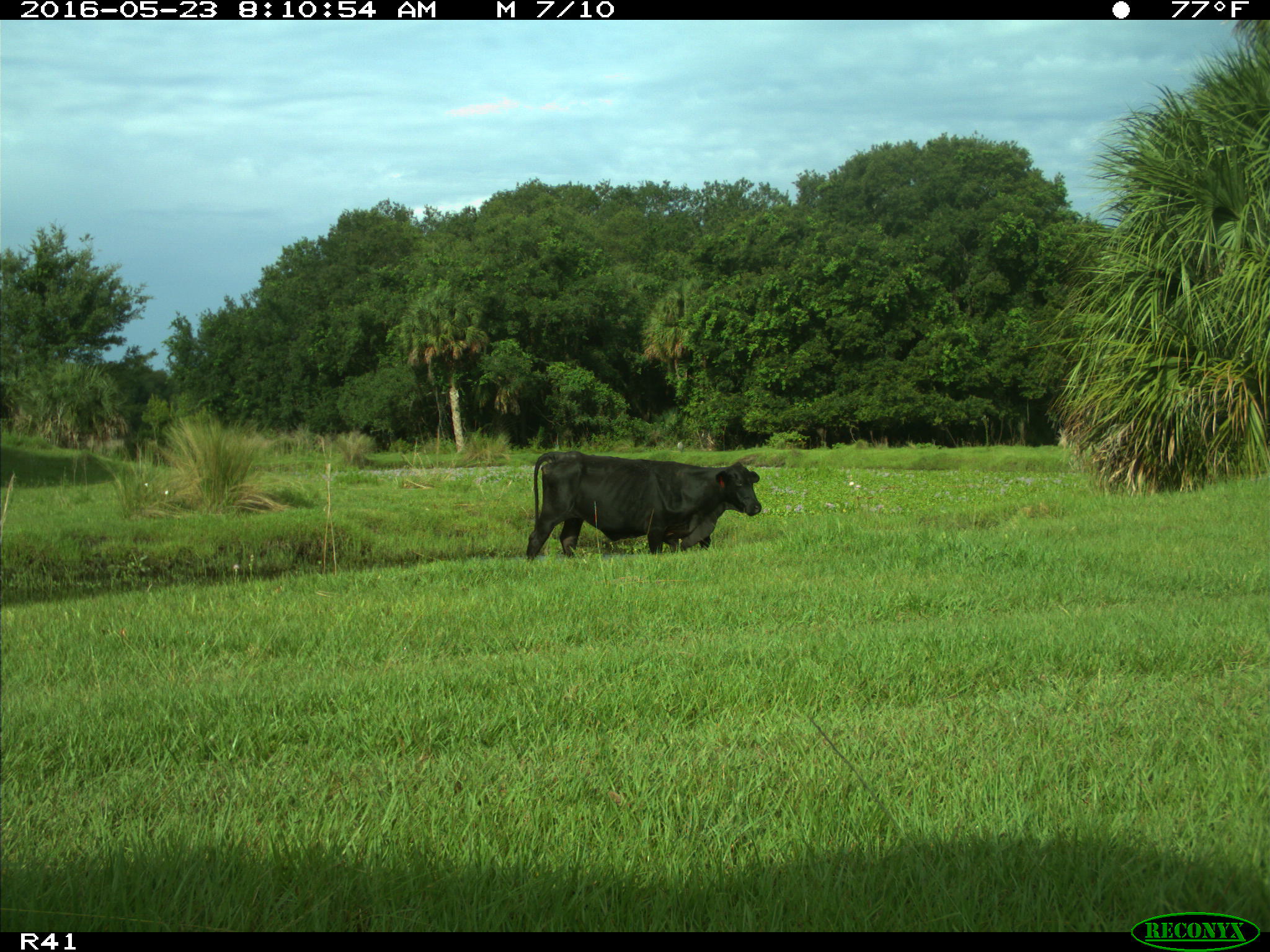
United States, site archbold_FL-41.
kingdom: Animalia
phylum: Chordata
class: Mammalia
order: Artiodactyla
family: Bovidae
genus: Bos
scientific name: Bos taurus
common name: domestic cow